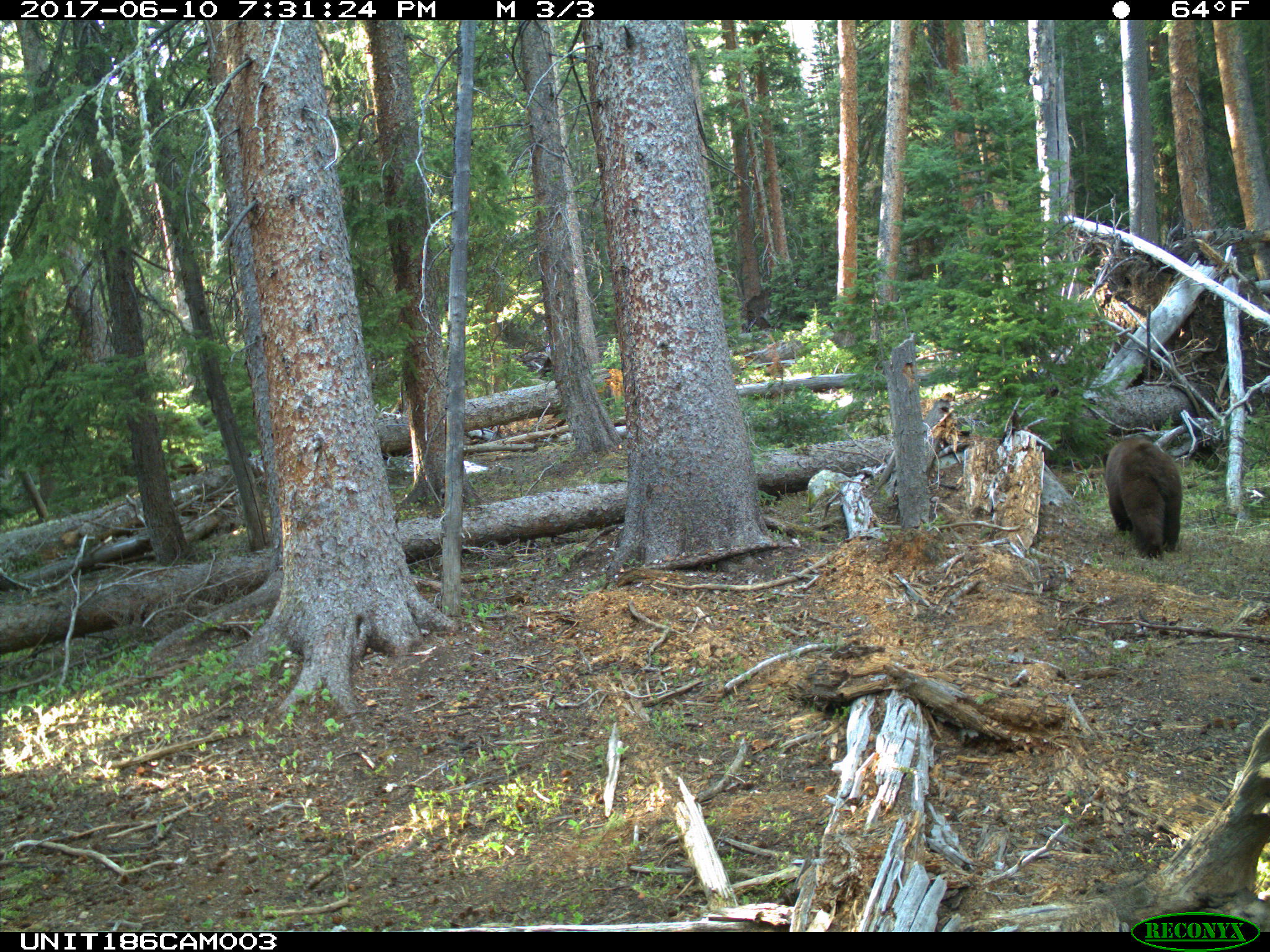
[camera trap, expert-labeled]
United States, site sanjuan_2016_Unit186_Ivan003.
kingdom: Animalia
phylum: Chordata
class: Mammalia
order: Carnivora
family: Ursidae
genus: Ursus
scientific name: Ursus americanus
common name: american black bear